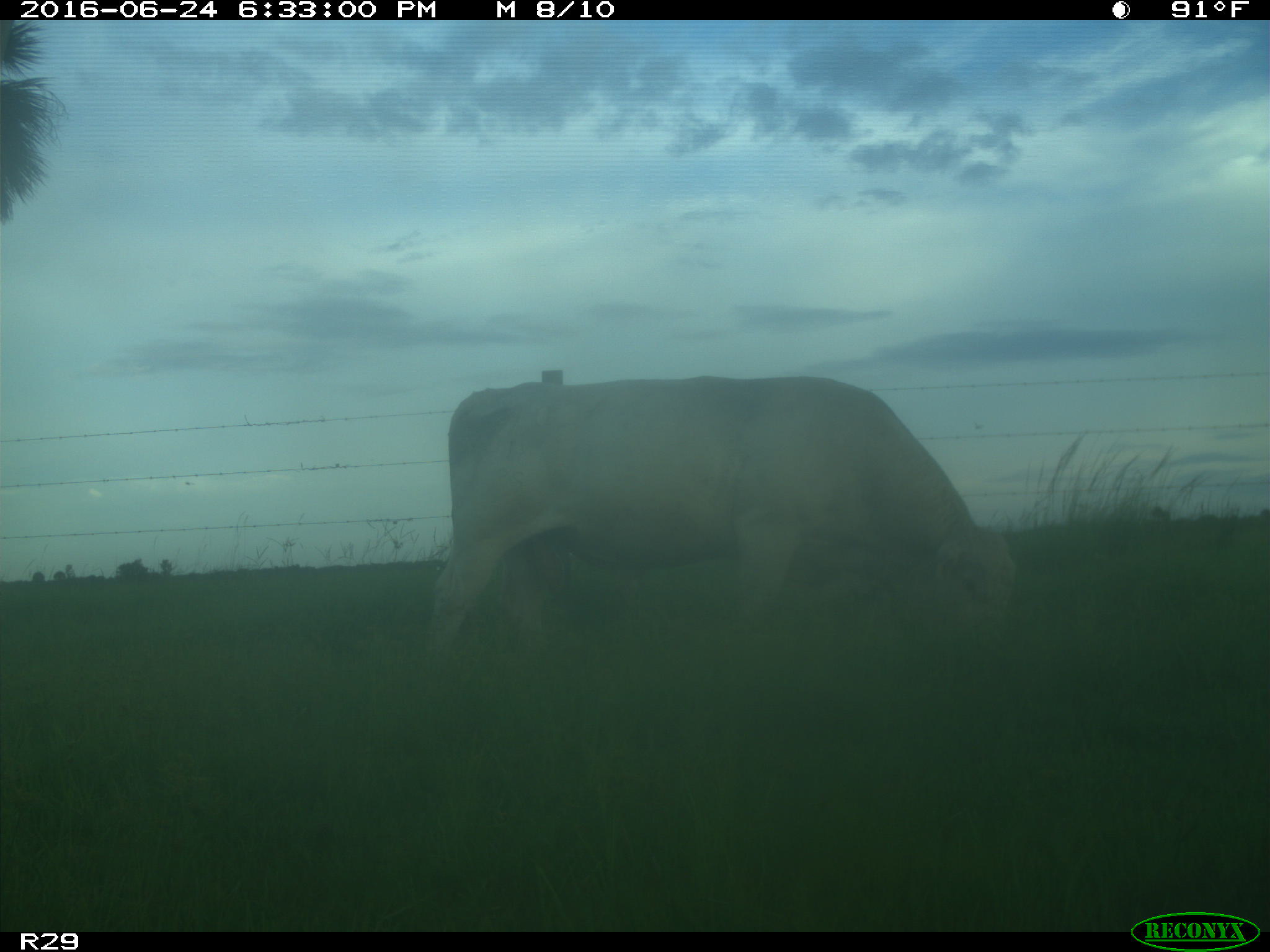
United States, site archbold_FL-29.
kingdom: Animalia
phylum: Chordata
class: Mammalia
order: Artiodactyla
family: Bovidae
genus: Bos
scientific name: Bos taurus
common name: domestic cow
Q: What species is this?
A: Bos taurus (domestic cow).